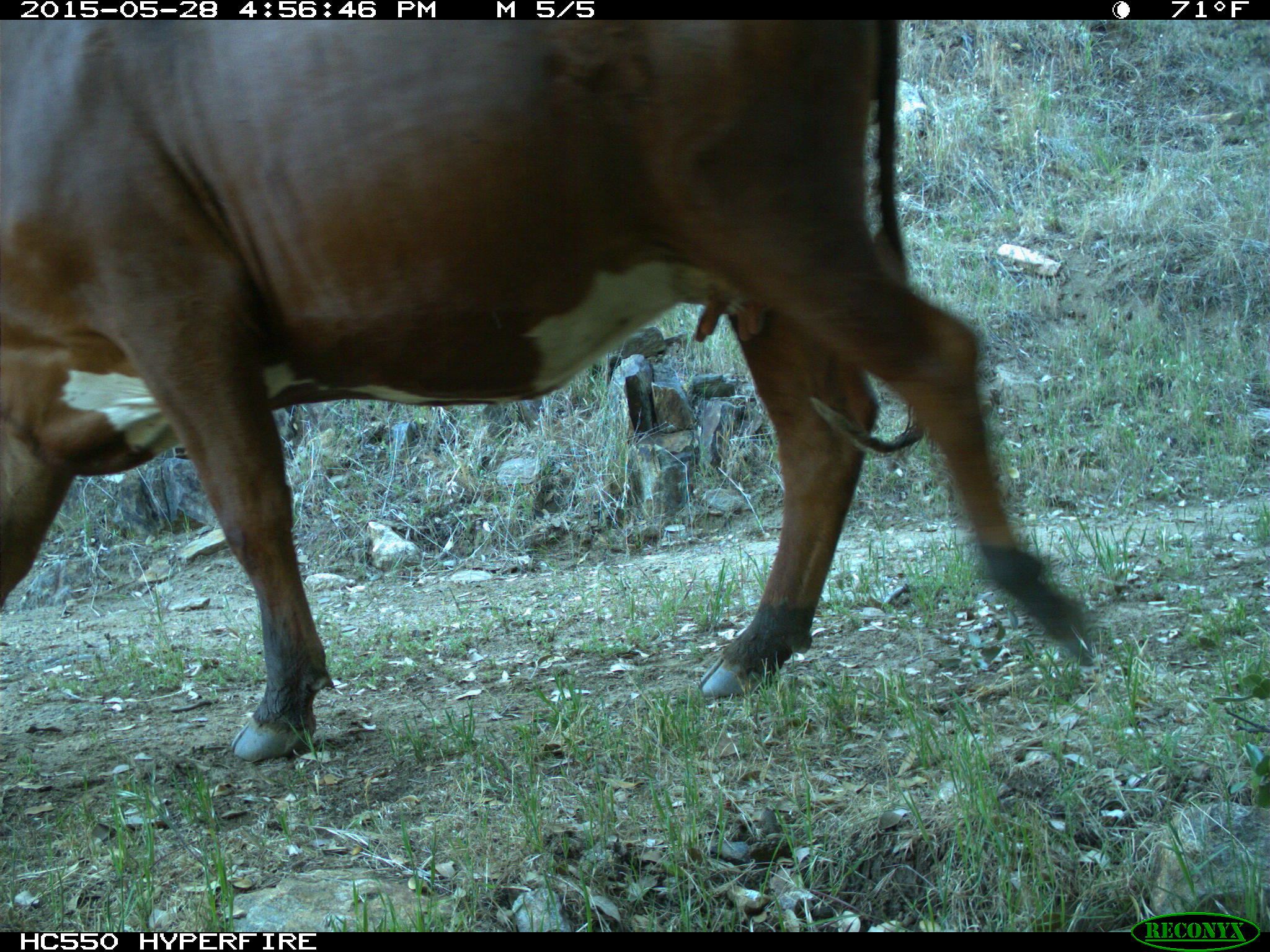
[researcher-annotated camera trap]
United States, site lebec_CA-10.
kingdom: Animalia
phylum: Chordata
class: Mammalia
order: Artiodactyla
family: Bovidae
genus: Bos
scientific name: Bos taurus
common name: domestic cow